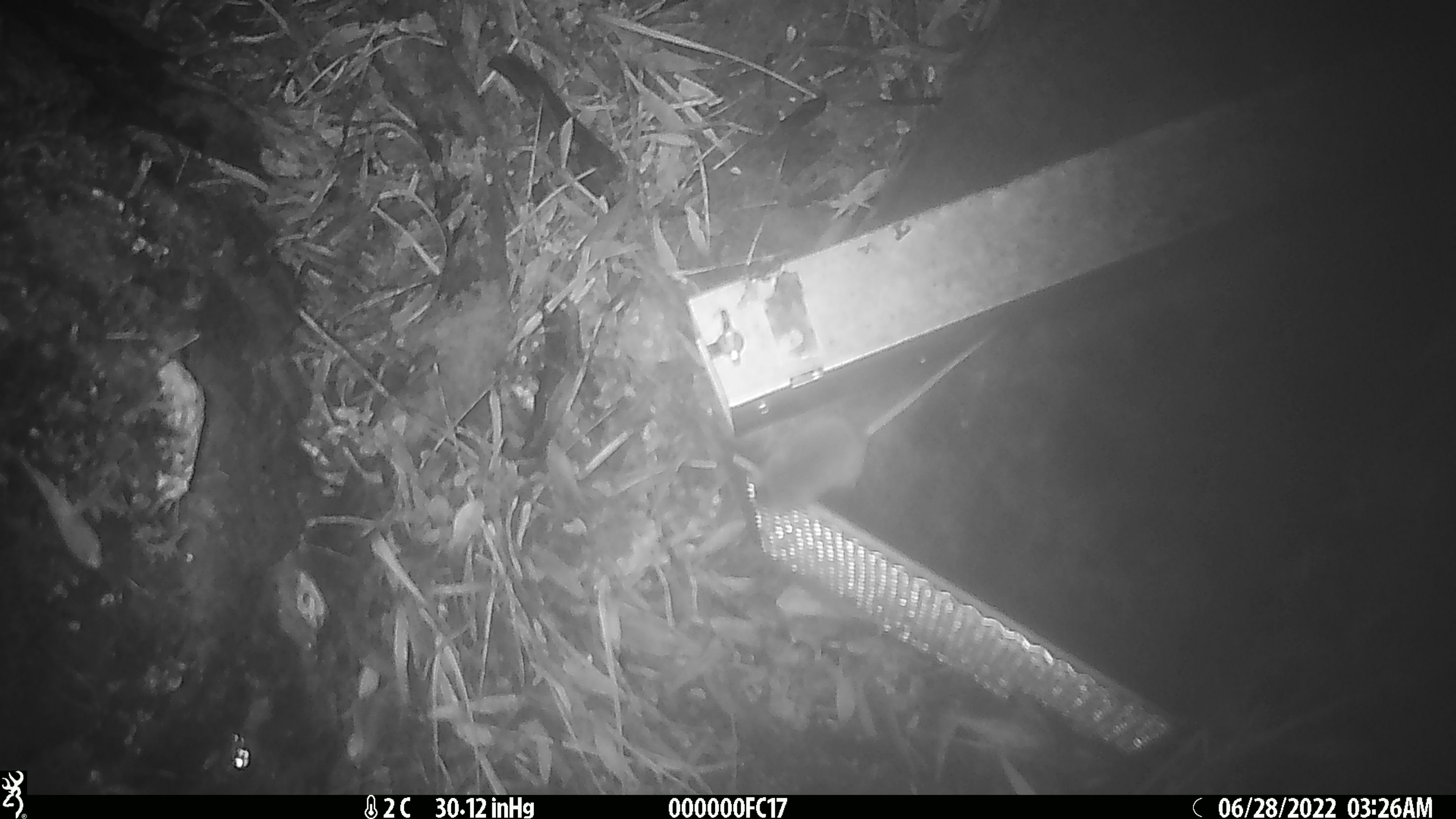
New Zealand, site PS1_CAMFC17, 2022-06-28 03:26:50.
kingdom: Animalia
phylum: Chordata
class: Mammalia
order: Rodentia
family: Muridae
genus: Mus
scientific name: Mus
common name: mouse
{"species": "mouse (Mus)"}